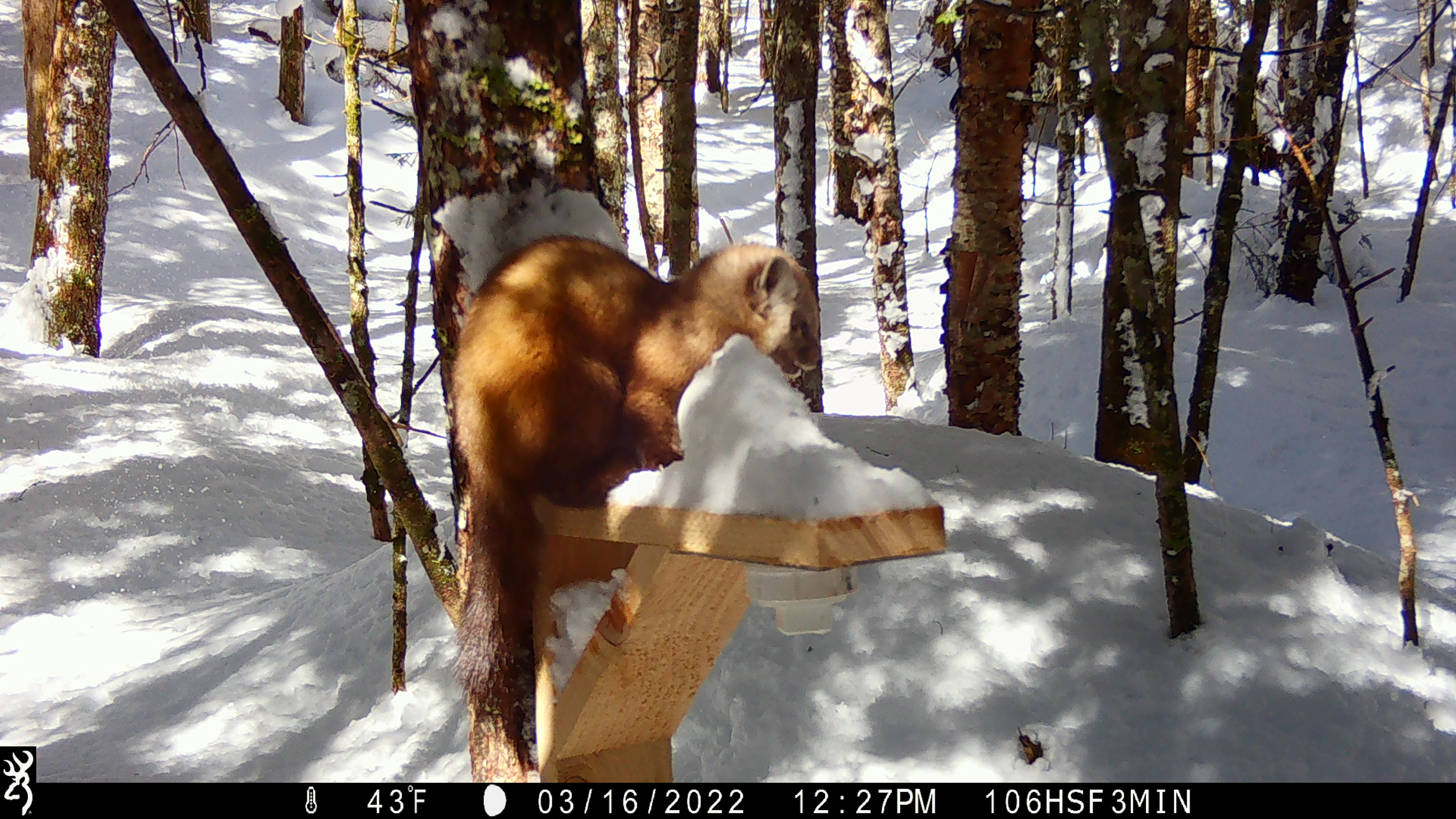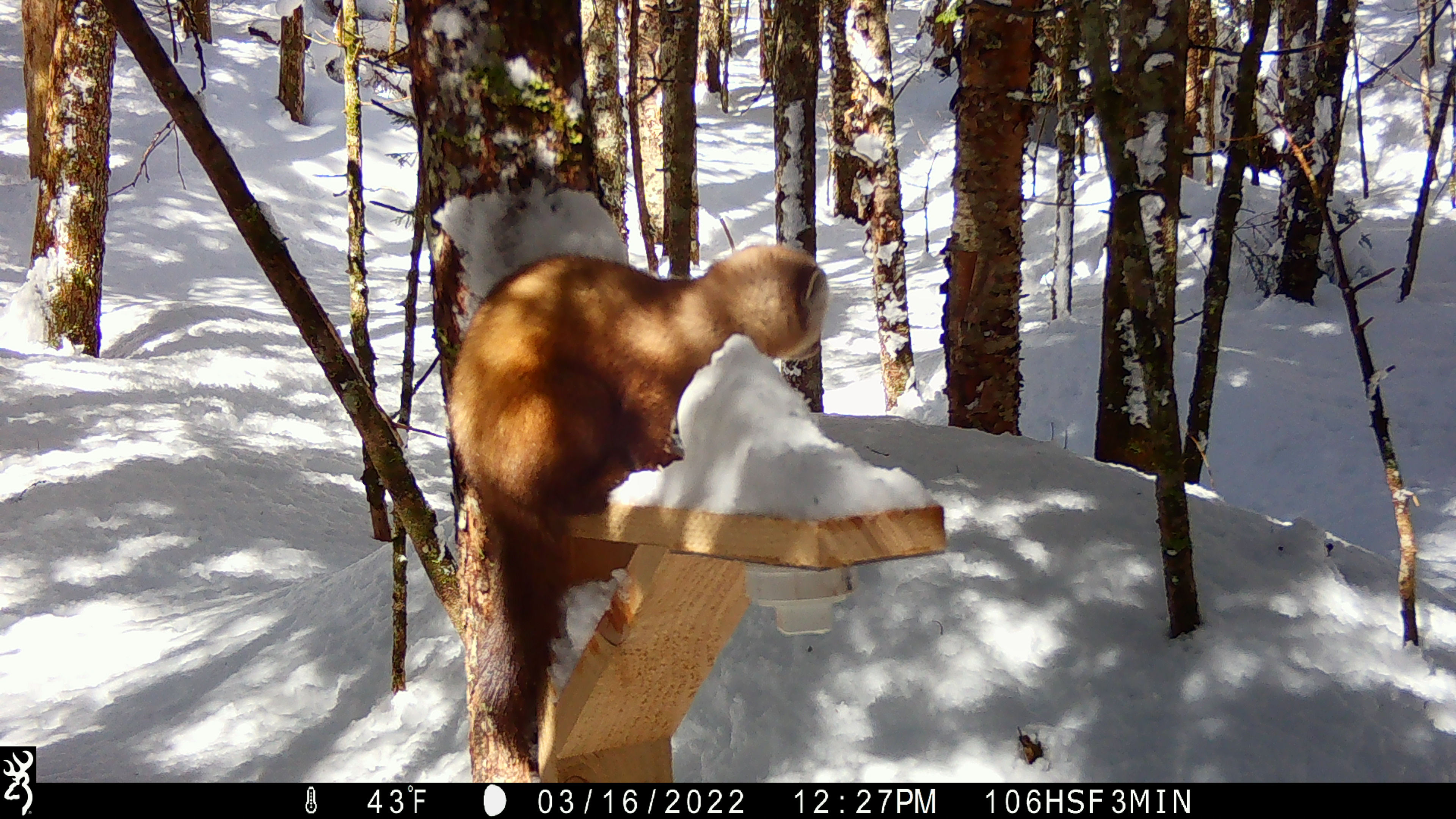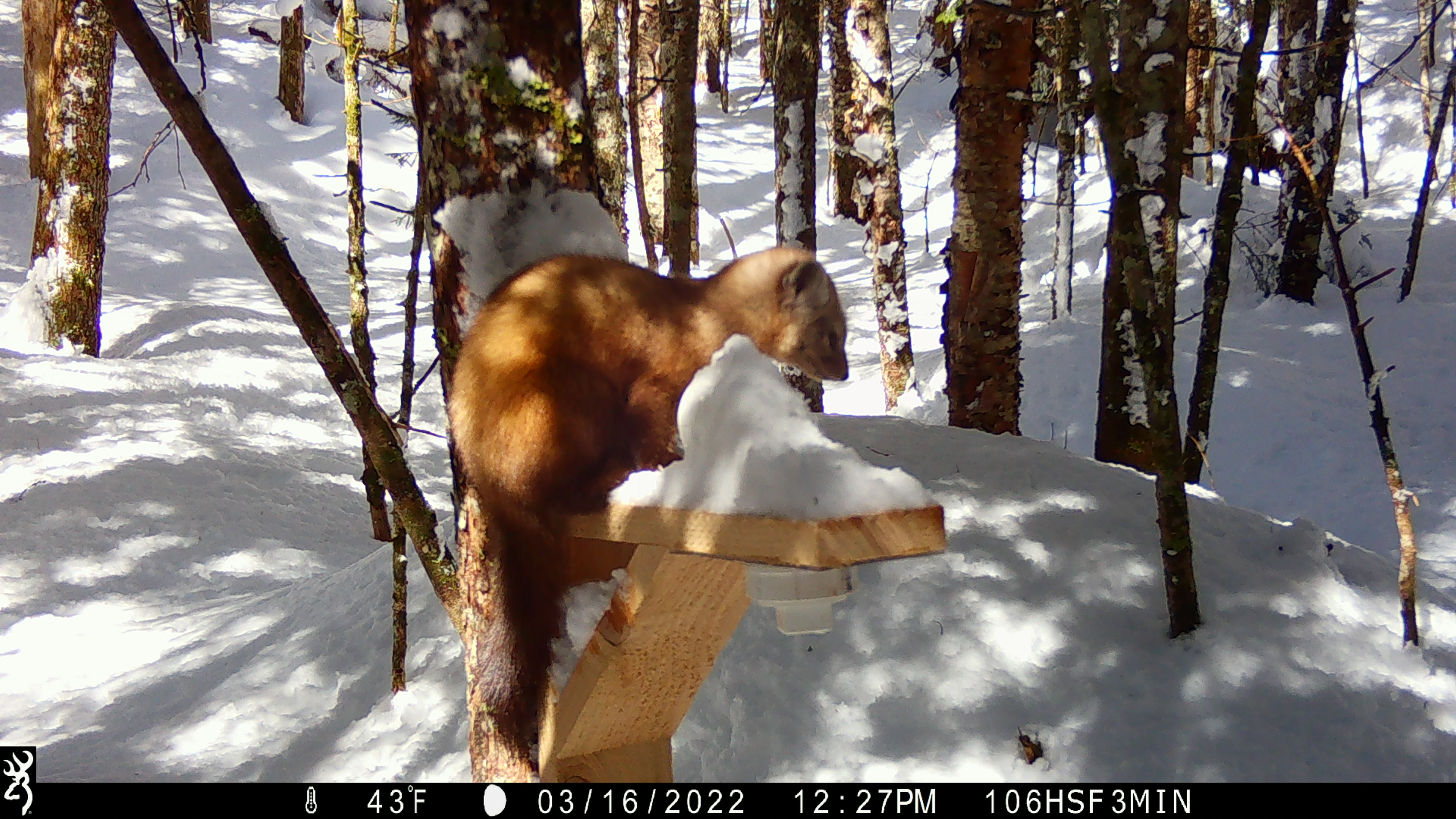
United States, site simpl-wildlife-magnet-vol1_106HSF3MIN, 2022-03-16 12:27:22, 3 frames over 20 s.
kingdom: Animalia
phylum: Chordata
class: Mammalia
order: Carnivora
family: Mustelidae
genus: Martes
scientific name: Martes americana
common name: american marten